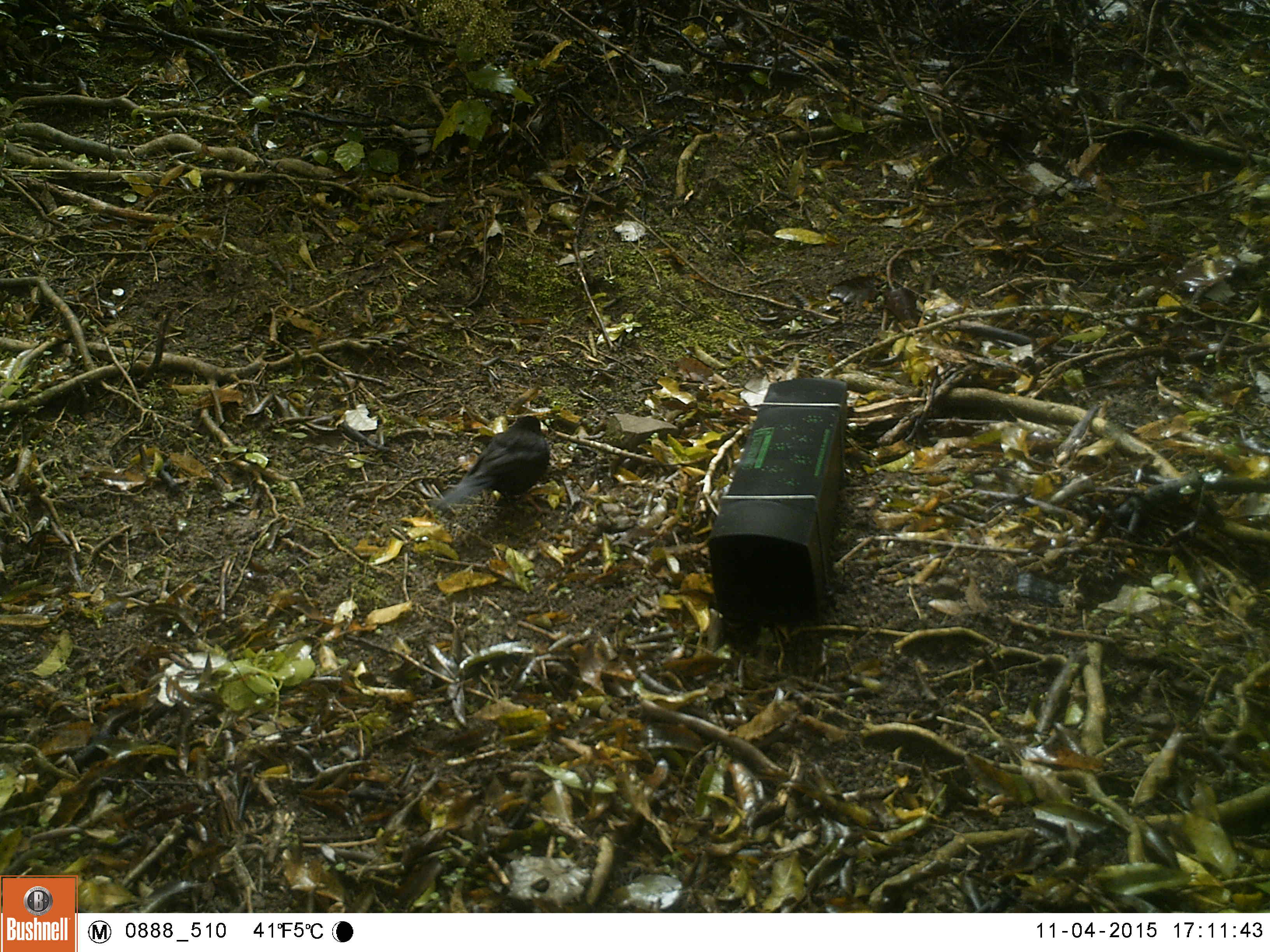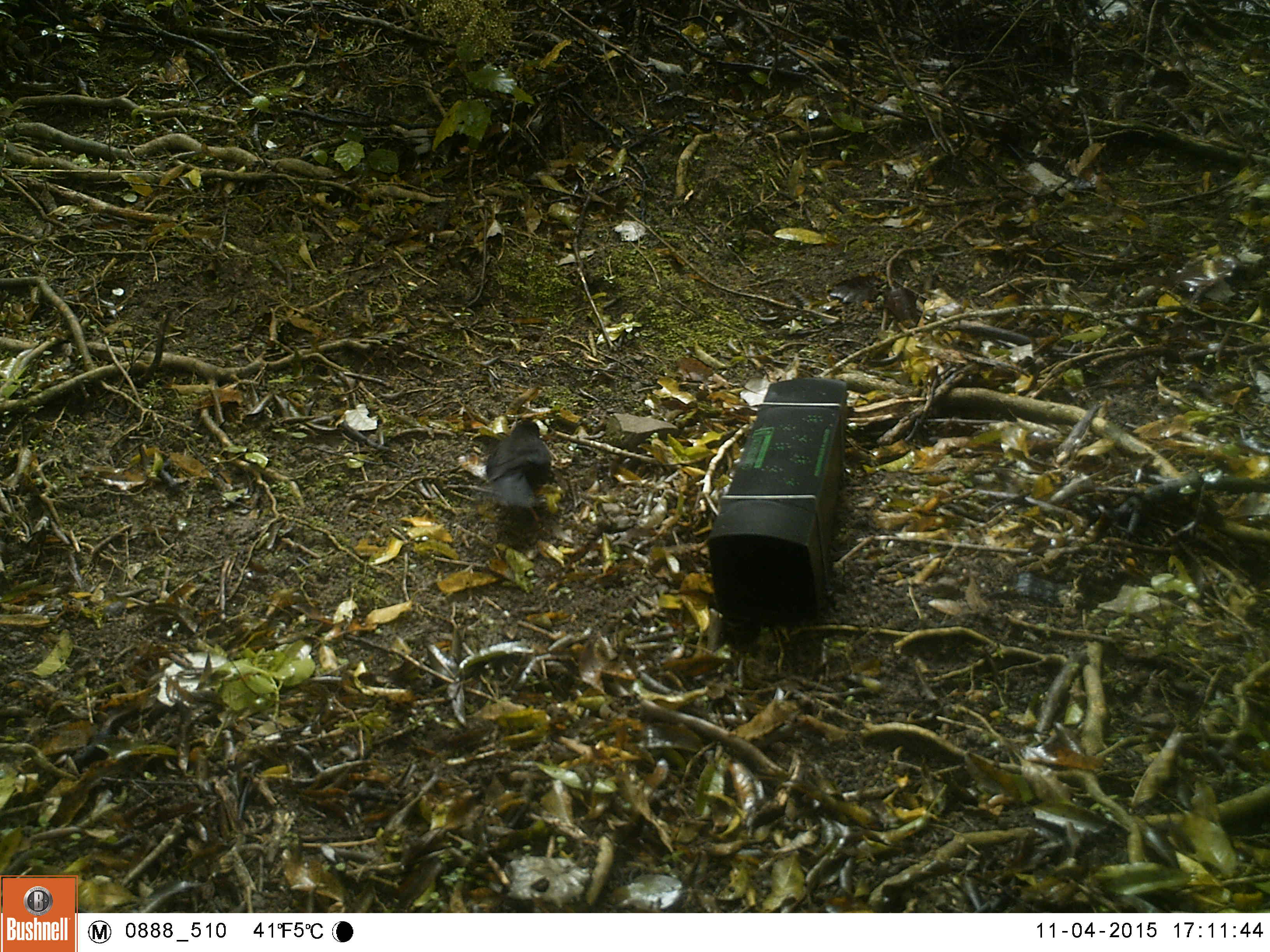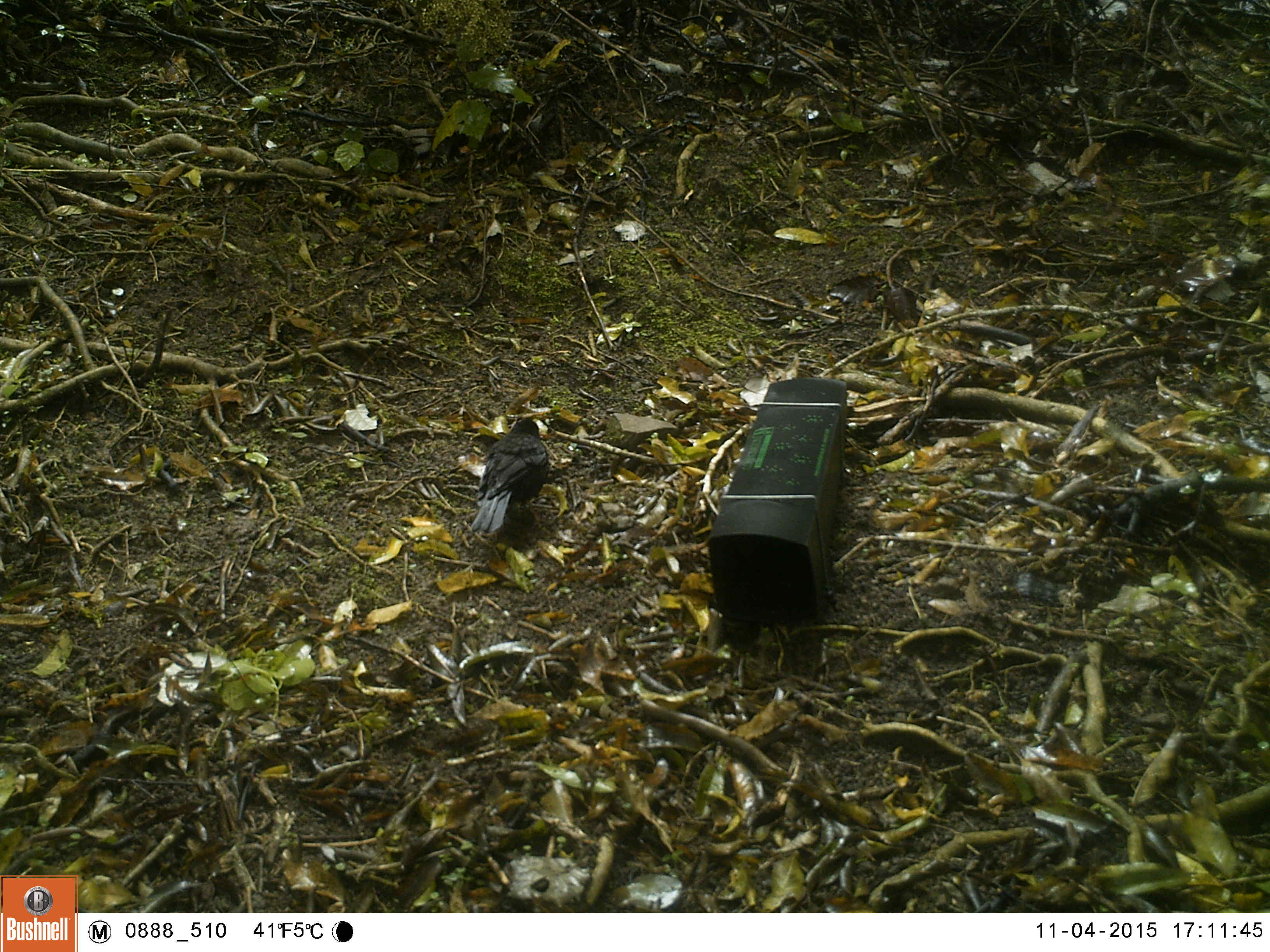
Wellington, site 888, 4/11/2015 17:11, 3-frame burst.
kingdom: Animalia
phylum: Chordata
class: Aves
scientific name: Aves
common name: bird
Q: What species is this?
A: Bird (Aves).